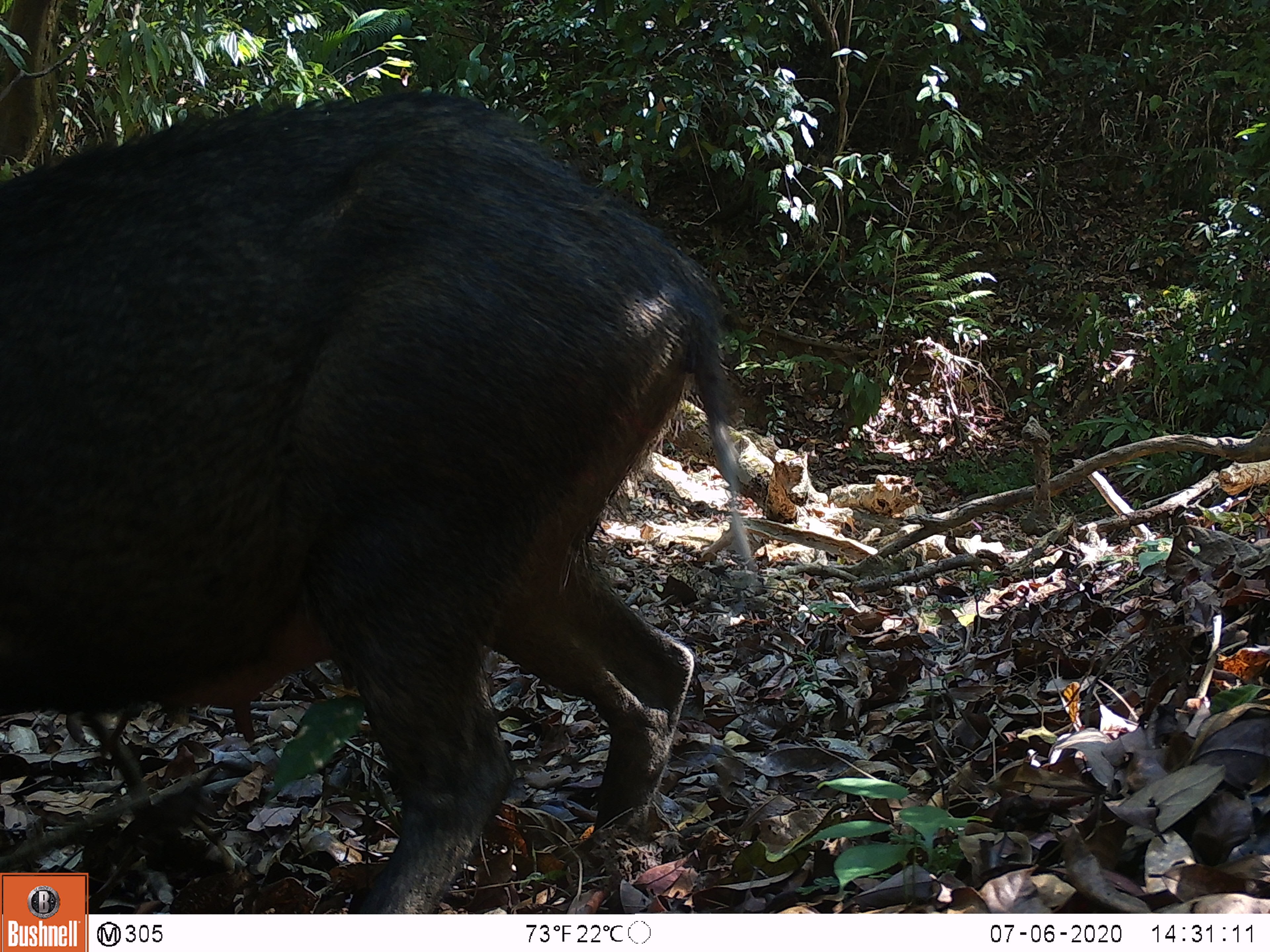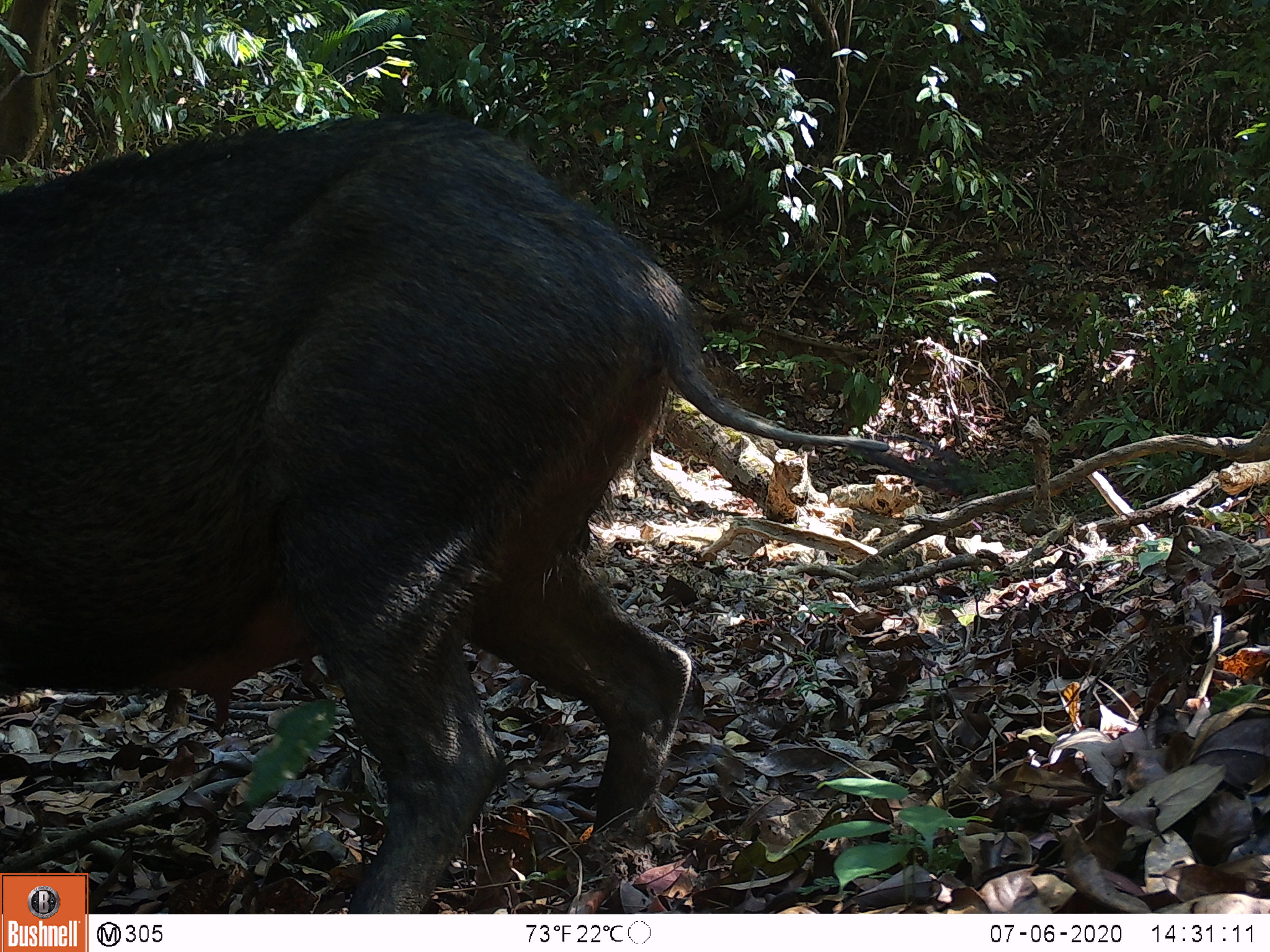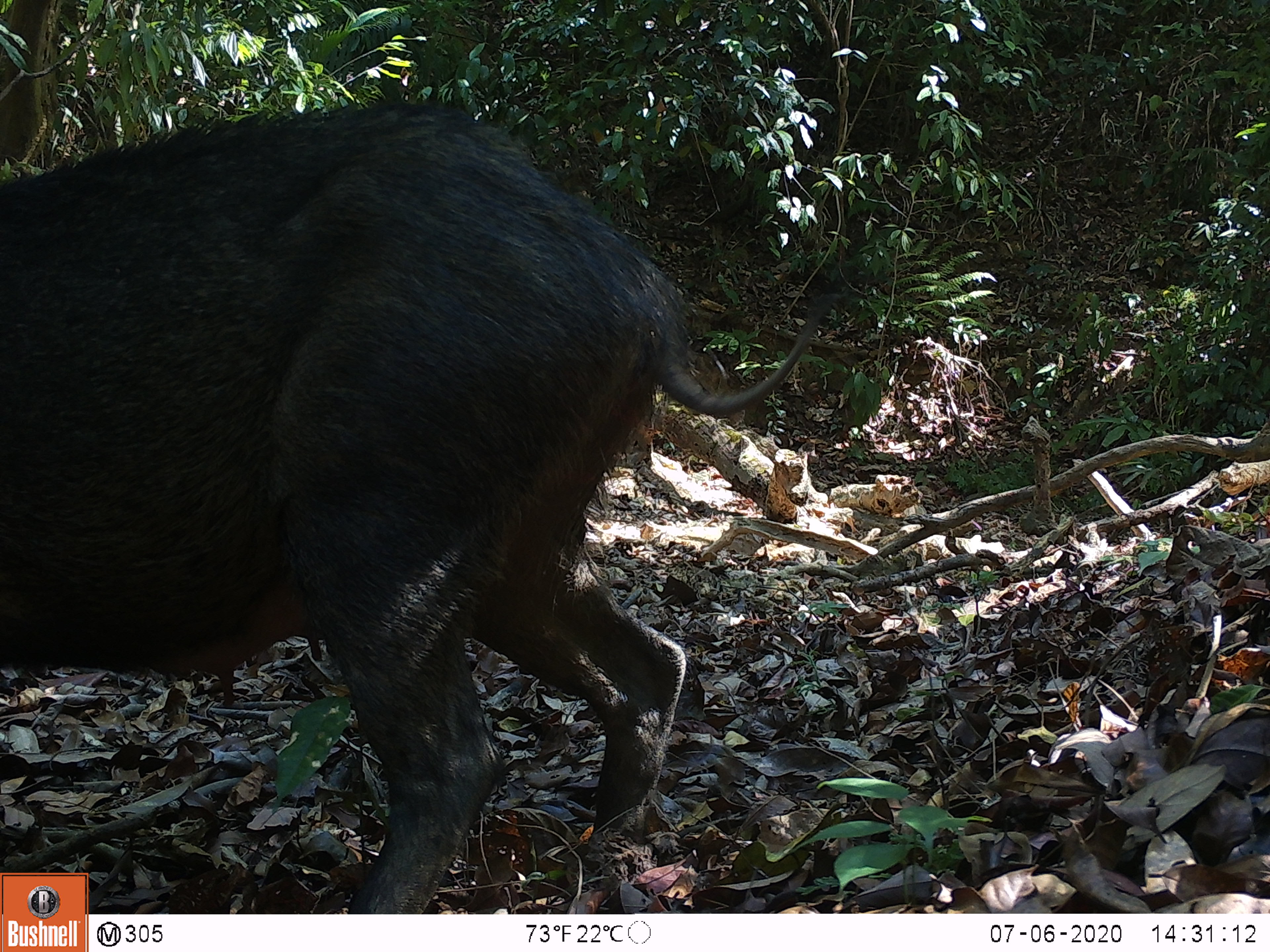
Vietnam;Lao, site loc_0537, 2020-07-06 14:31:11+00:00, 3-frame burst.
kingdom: Animalia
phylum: Chordata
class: Mammalia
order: Artiodactyla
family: Suidae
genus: Sus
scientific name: Sus scrofa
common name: eurasian wild pig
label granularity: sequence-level